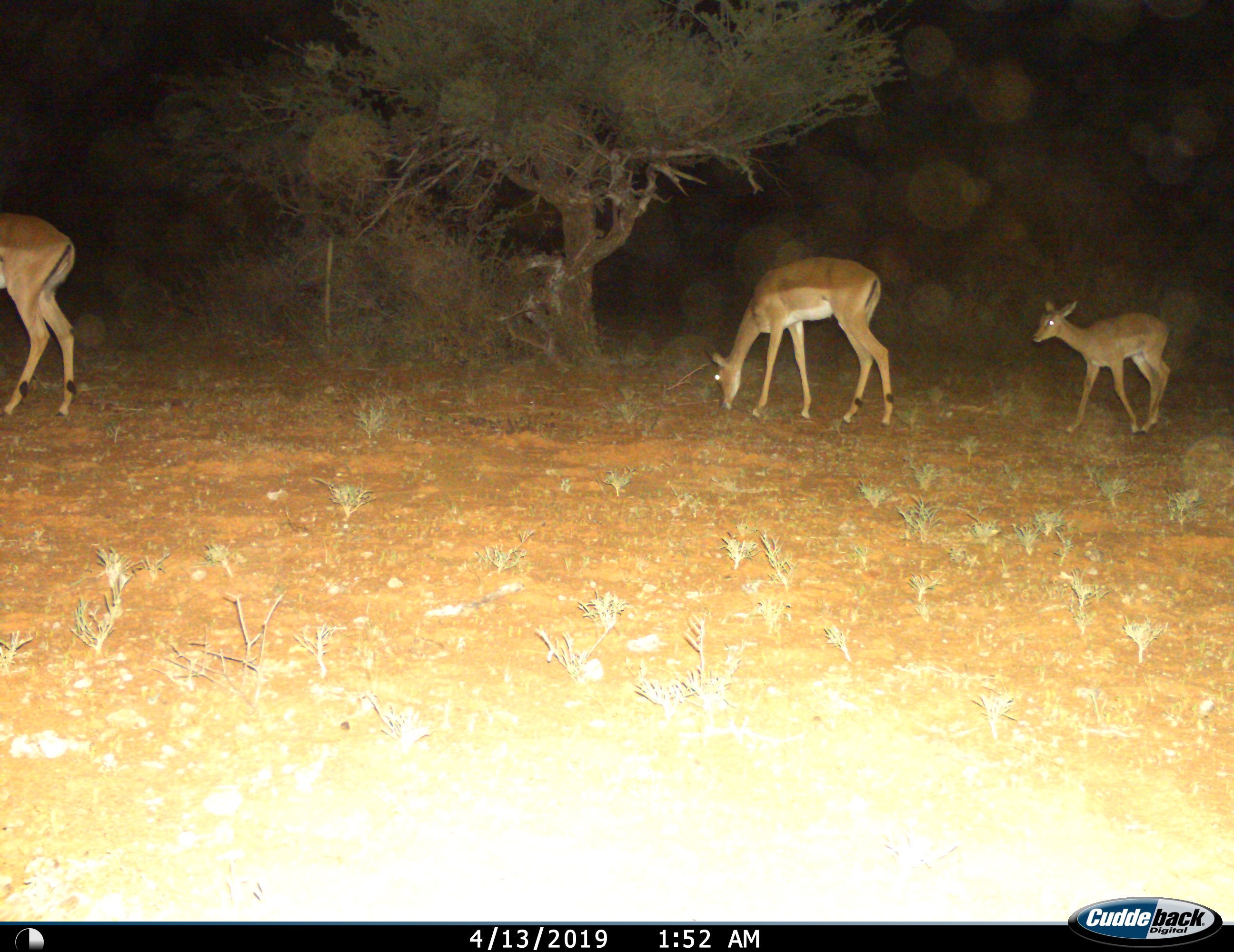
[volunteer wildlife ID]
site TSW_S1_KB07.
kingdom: Animalia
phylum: Chordata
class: Mammalia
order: Artiodactyla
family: Bovidae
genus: Aepyceros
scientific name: Aepyceros melampus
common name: impala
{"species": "impala (Aepyceros melampus)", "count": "3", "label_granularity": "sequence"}